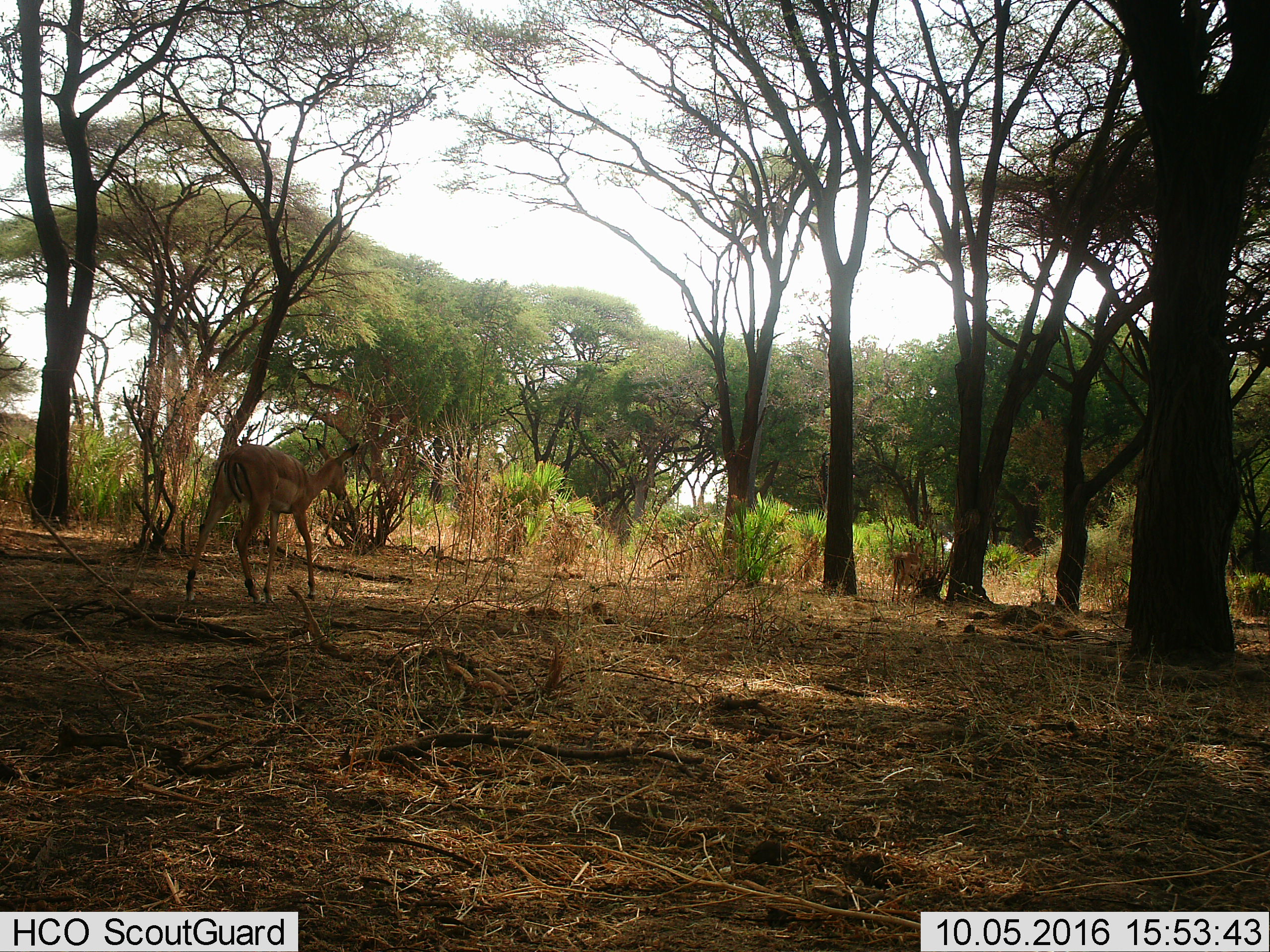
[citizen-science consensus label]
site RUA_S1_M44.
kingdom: Animalia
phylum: Chordata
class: Mammalia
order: Artiodactyla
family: Bovidae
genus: Aepyceros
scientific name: Aepyceros melampus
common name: impala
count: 2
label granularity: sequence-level